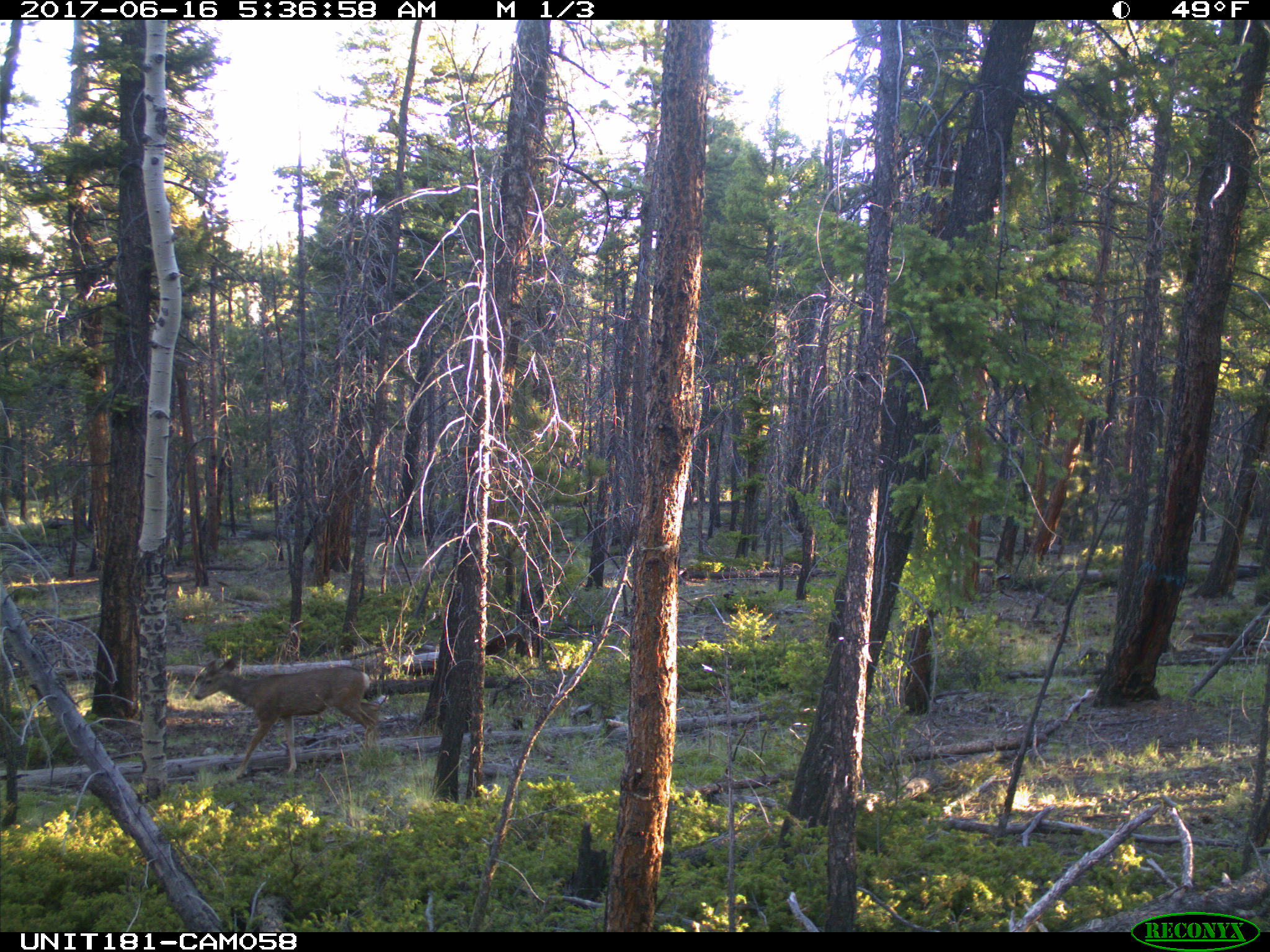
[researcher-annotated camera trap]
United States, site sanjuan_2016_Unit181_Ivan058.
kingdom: Animalia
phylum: Chordata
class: Mammalia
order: Artiodactyla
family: Cervidae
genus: Odocoileus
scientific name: Odocoileus hemionus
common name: mule deer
Odocoileus hemionus (mule deer).